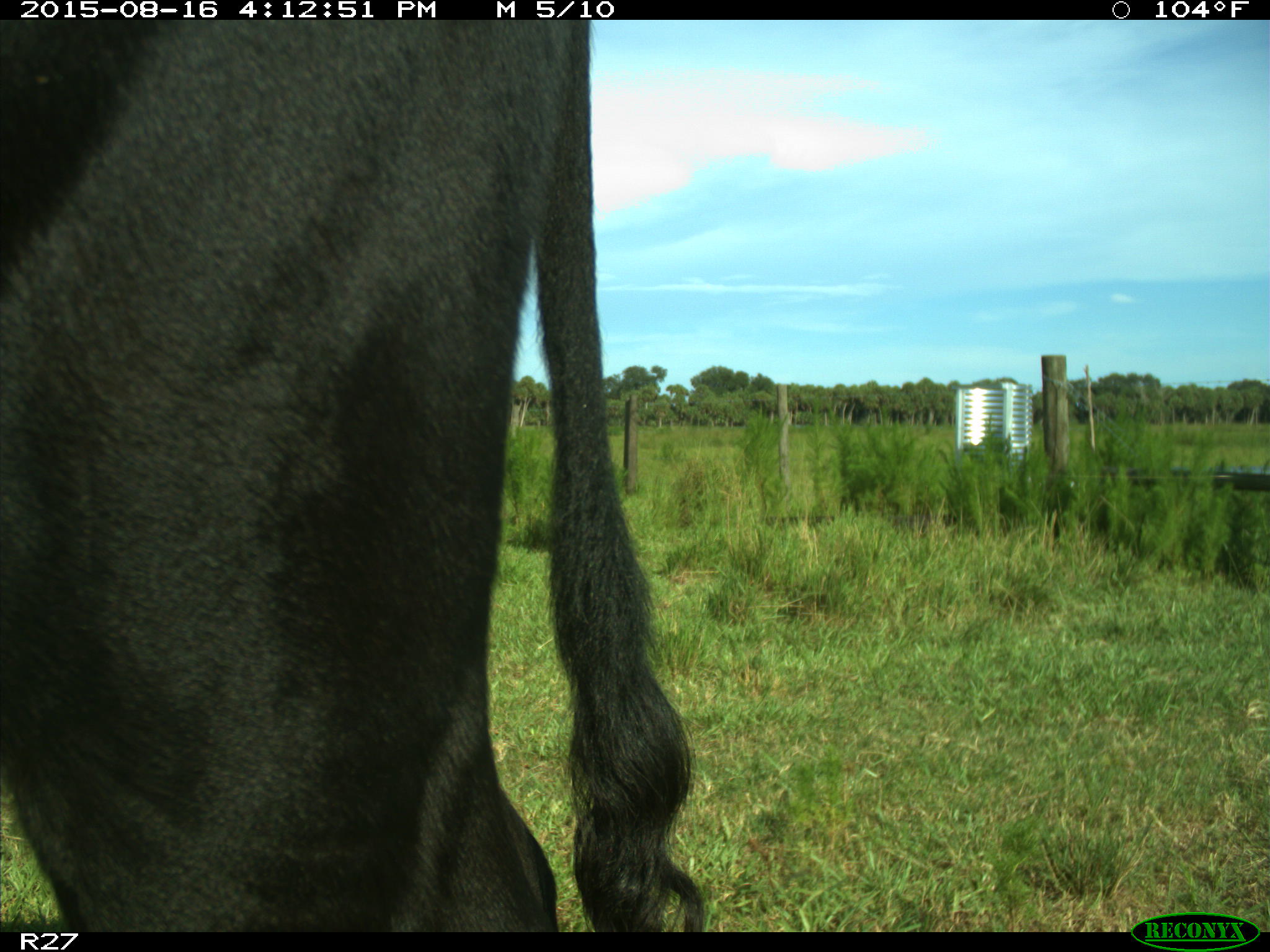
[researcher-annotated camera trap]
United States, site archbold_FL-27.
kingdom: Animalia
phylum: Chordata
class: Mammalia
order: Artiodactyla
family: Bovidae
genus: Bos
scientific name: Bos taurus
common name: domestic cow